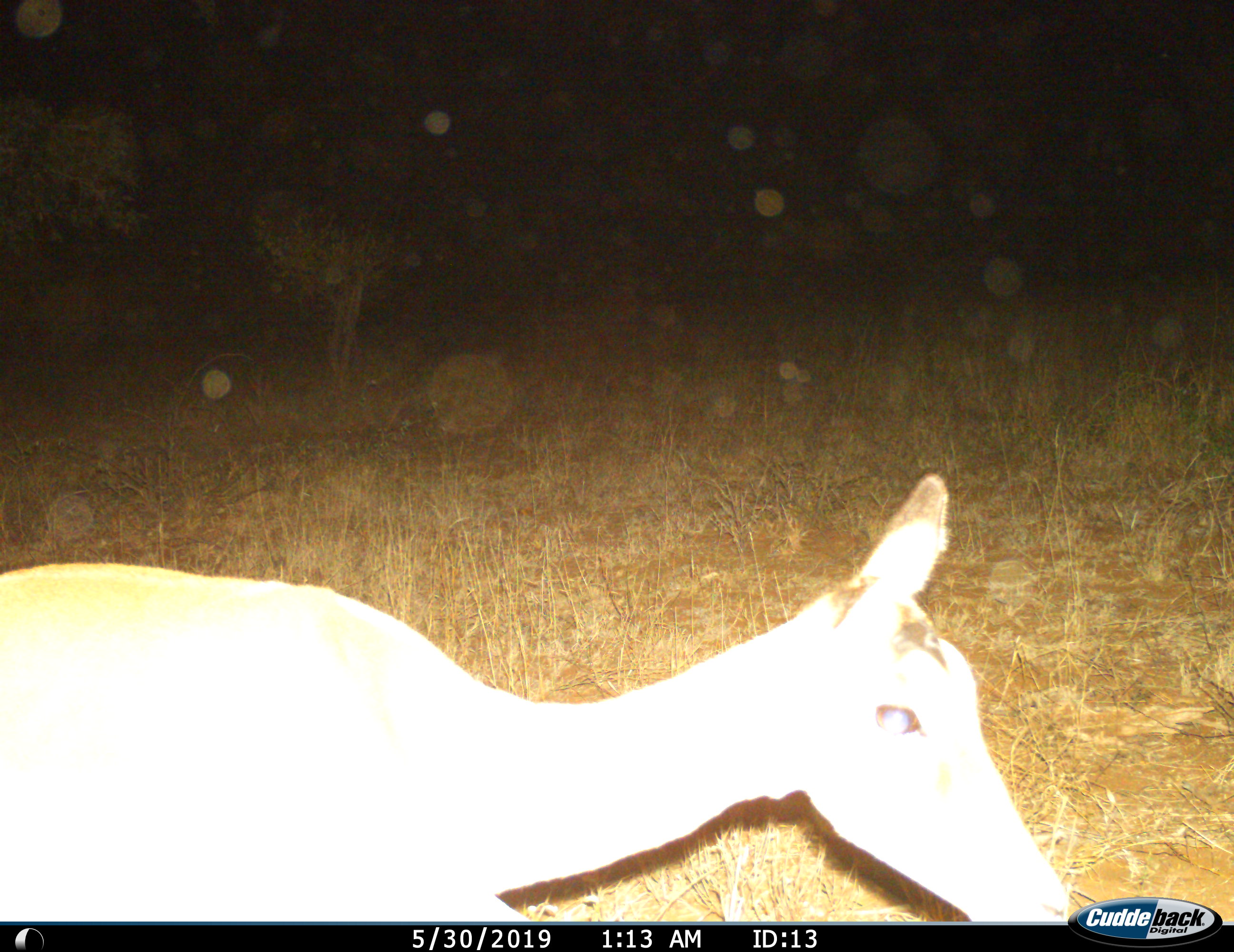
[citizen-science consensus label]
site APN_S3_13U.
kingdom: Animalia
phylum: Chordata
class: Mammalia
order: Artiodactyla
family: Bovidae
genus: Aepyceros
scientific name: Aepyceros melampus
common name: impala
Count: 1.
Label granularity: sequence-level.